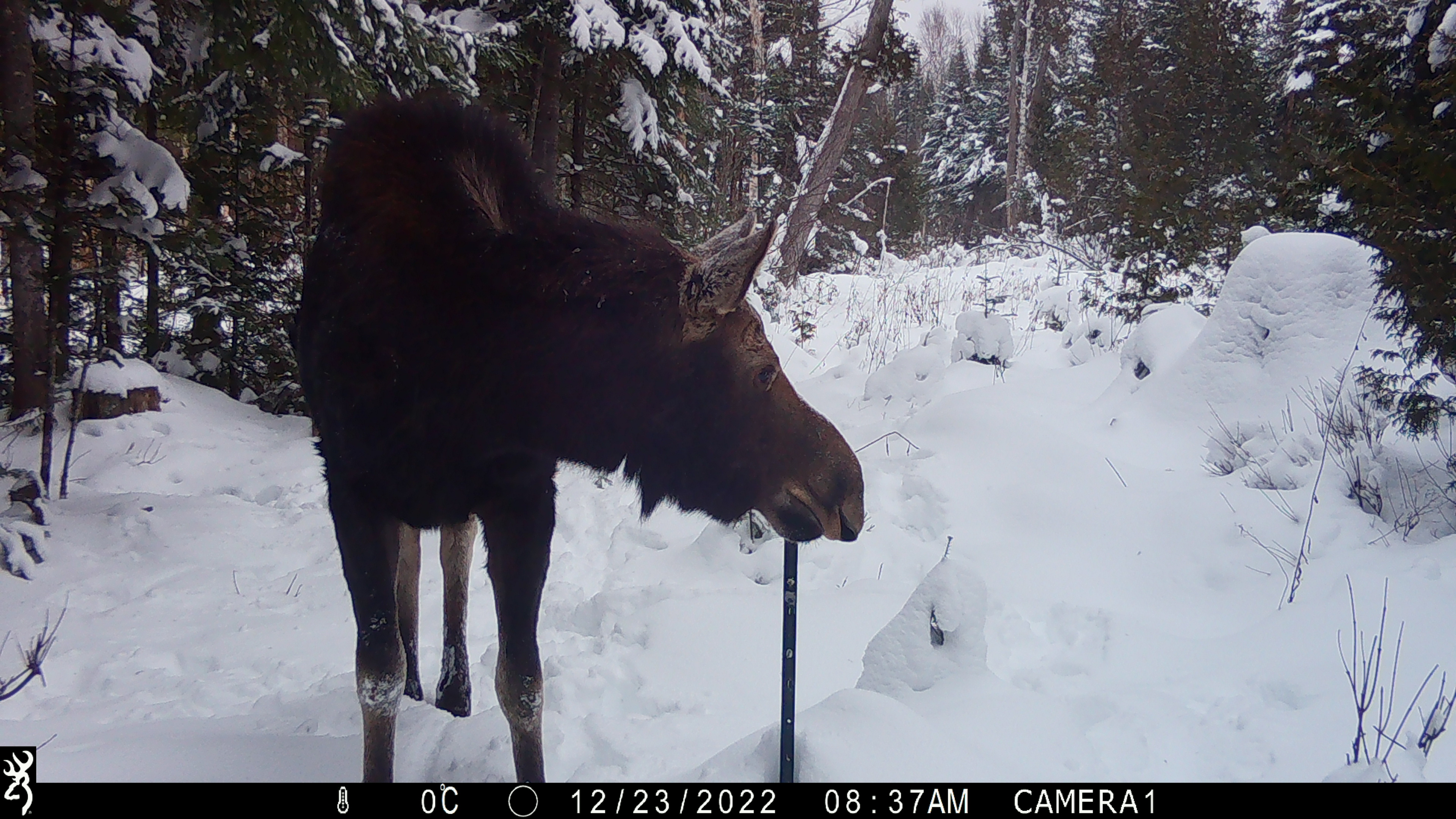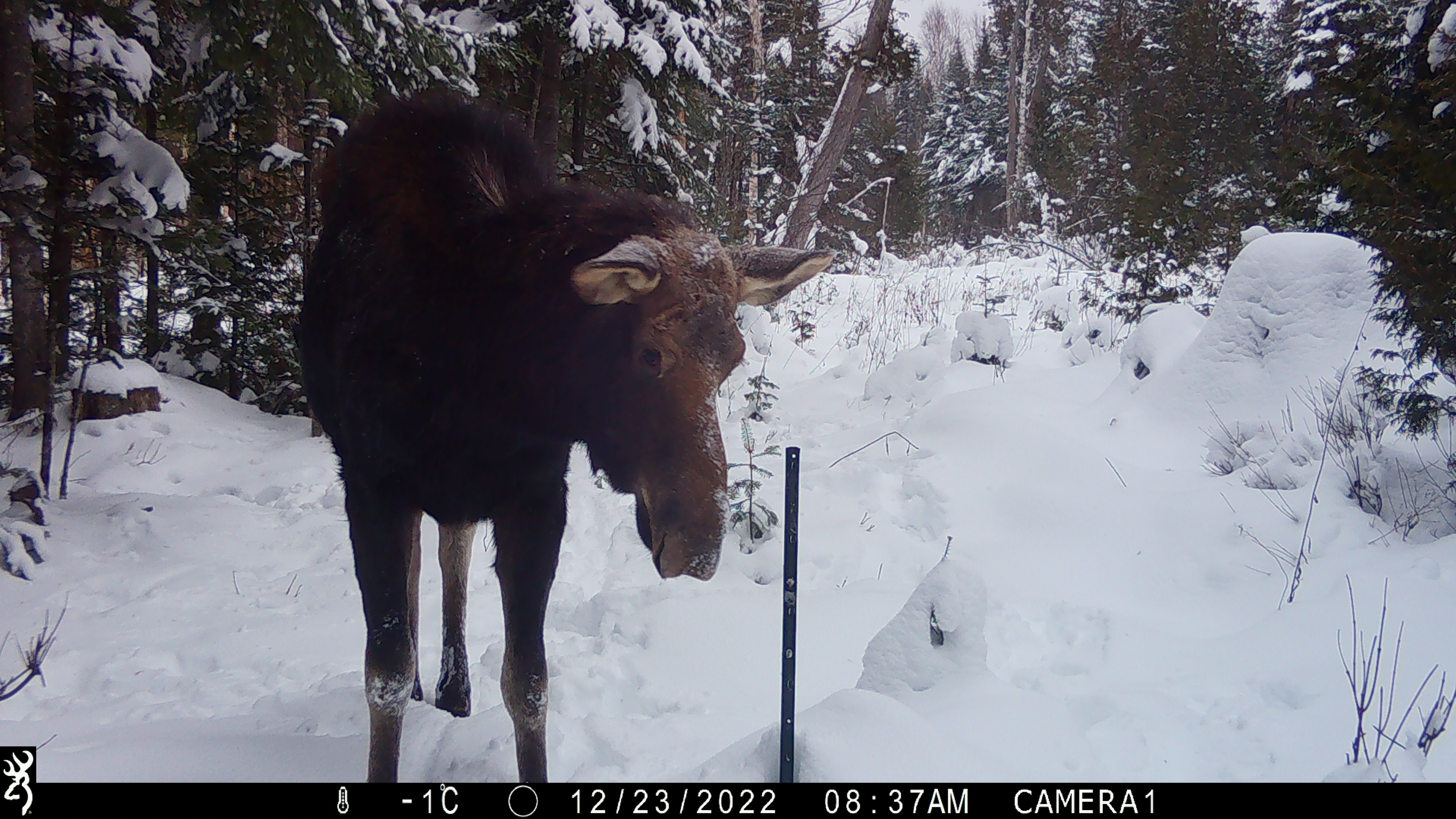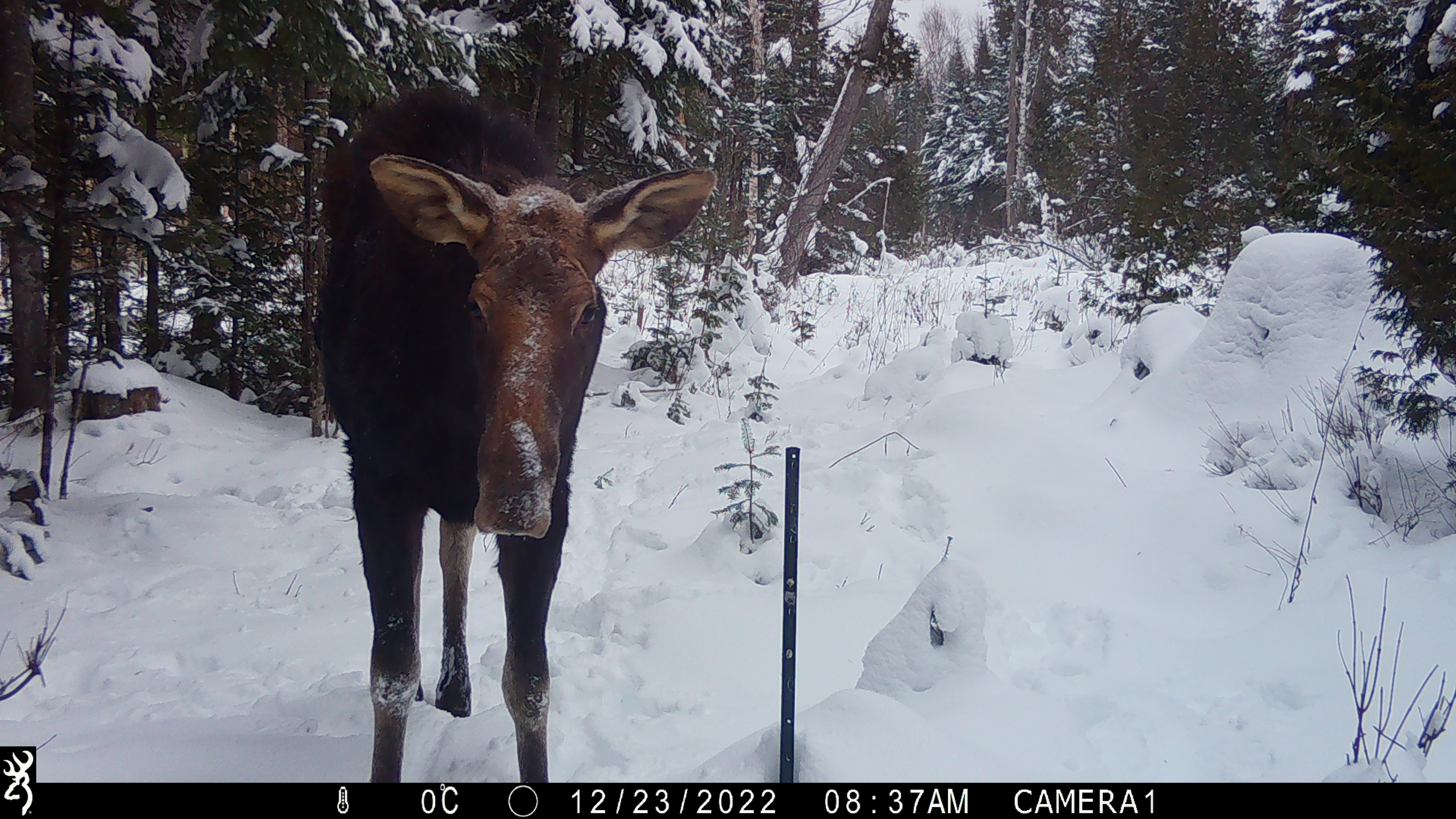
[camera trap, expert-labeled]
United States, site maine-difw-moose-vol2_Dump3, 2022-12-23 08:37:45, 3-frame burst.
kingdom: Animalia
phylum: Chordata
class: Mammalia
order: Artiodactyla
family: Cervidae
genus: Alces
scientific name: Alces alces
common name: moose